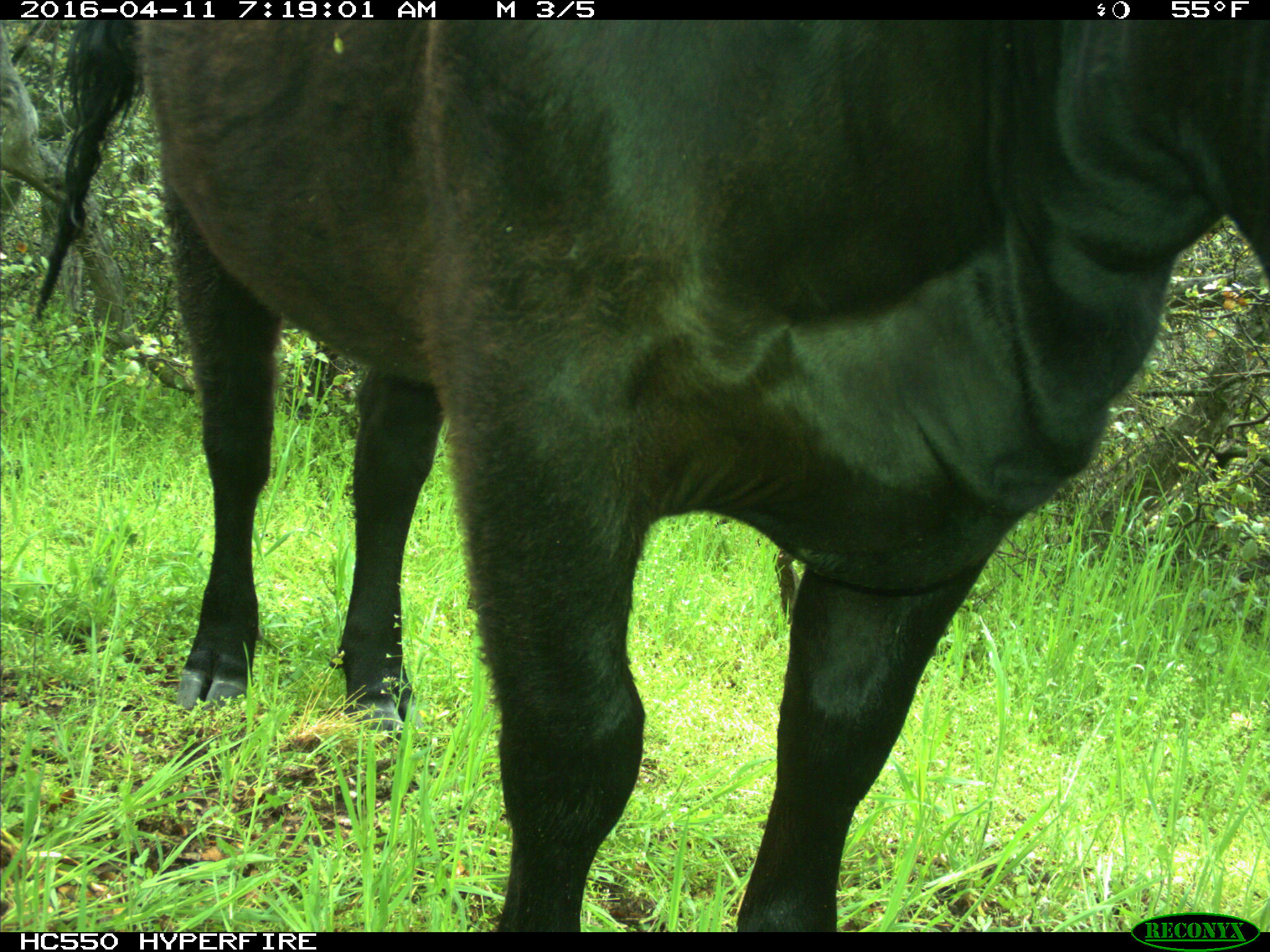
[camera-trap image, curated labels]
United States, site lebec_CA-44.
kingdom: Animalia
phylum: Chordata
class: Mammalia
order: Artiodactyla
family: Bovidae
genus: Bos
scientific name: Bos taurus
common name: domestic cow